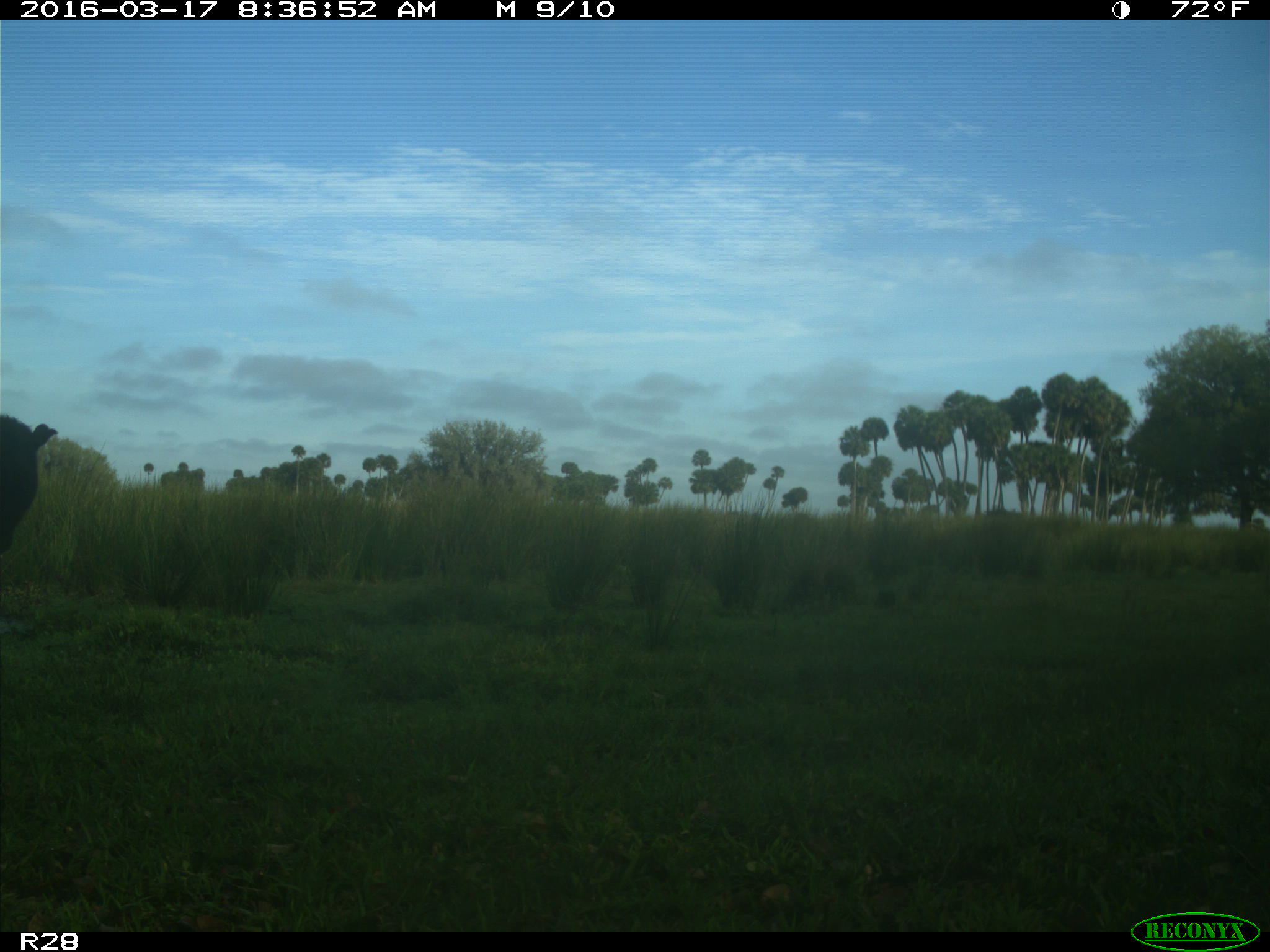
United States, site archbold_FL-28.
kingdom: Animalia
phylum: Chordata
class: Mammalia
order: Artiodactyla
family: Bovidae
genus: Bos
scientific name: Bos taurus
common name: domestic cow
Bos taurus (domestic cow).